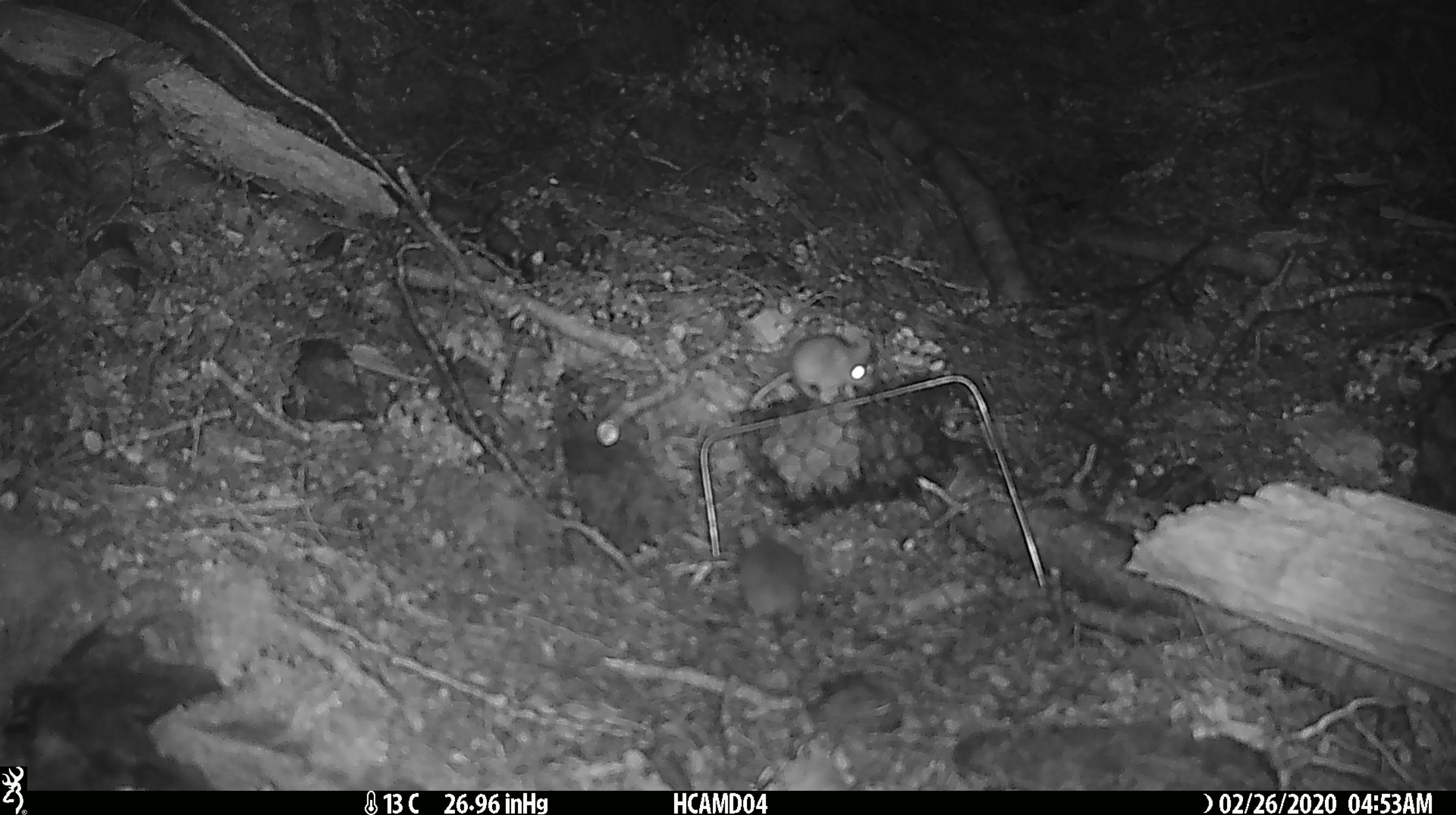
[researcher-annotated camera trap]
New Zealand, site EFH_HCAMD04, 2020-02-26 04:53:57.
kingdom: Animalia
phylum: Chordata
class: Mammalia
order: Rodentia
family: Muridae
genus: Mus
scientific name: Mus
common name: mouse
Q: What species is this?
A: Mouse (Mus).